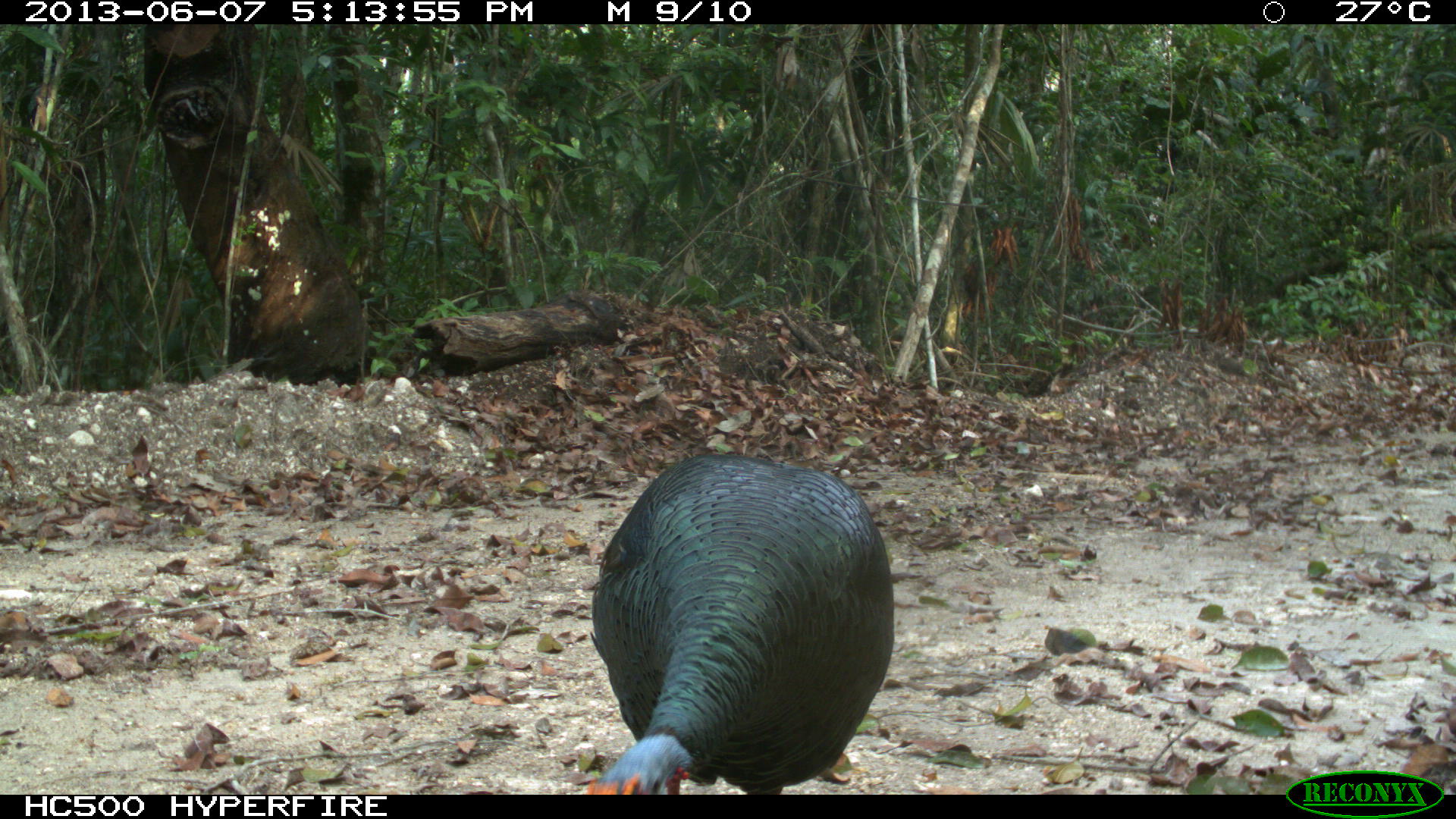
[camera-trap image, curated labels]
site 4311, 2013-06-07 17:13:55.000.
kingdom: Animalia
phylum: Chordata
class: Aves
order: Galliformes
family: Phasianidae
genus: Meleagris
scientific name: Meleagris ocellata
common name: ocellated turkey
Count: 1.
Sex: male.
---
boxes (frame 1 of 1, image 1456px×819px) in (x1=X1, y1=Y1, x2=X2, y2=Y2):
meleagris ocellata: (x1=588, y1=449, x2=889, y2=794)